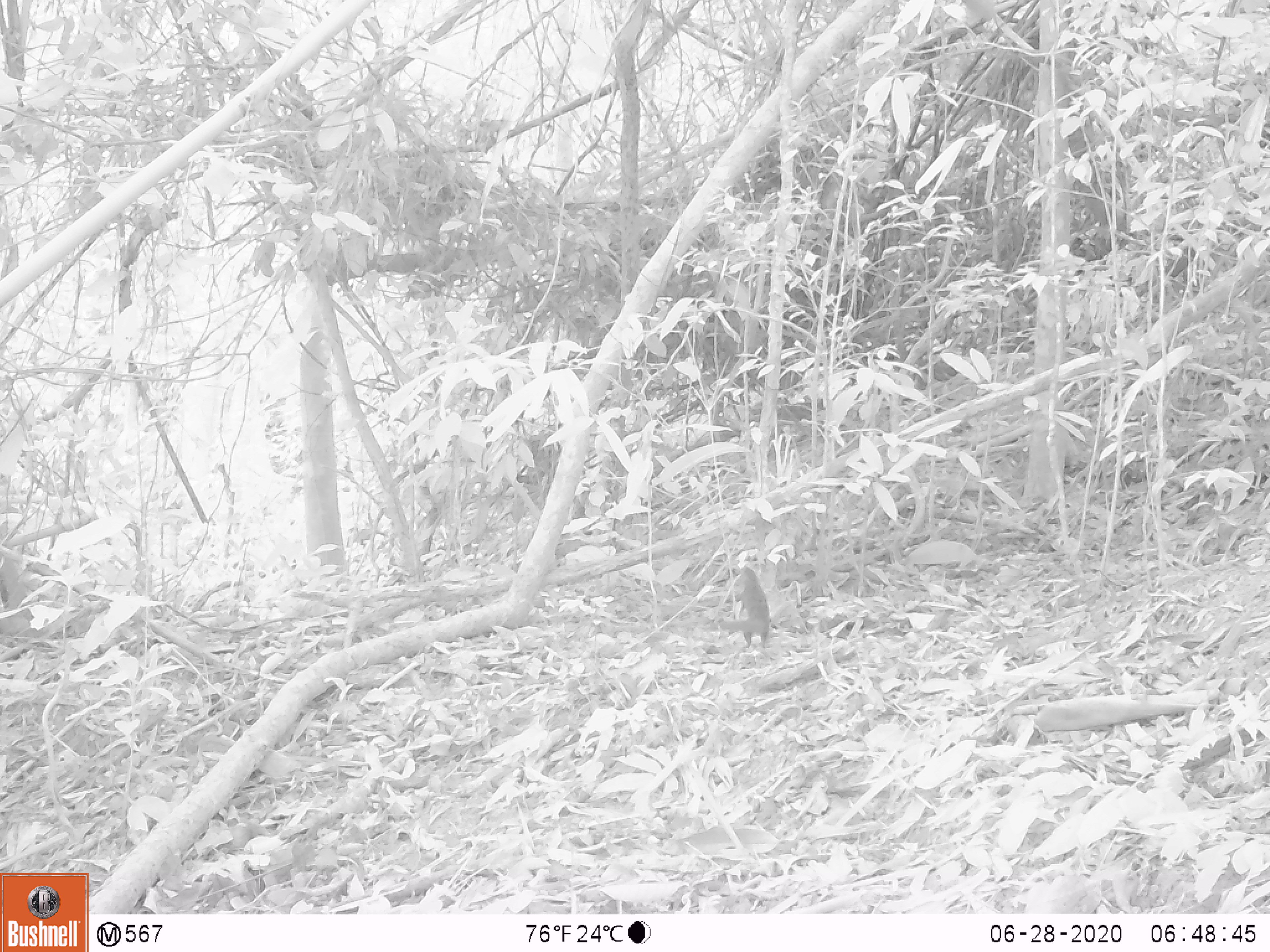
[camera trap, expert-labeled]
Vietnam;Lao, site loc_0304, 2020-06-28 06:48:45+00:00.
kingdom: Animalia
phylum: Chordata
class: Mammalia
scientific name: Mammalia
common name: mammal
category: unidentified small mammal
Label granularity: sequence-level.